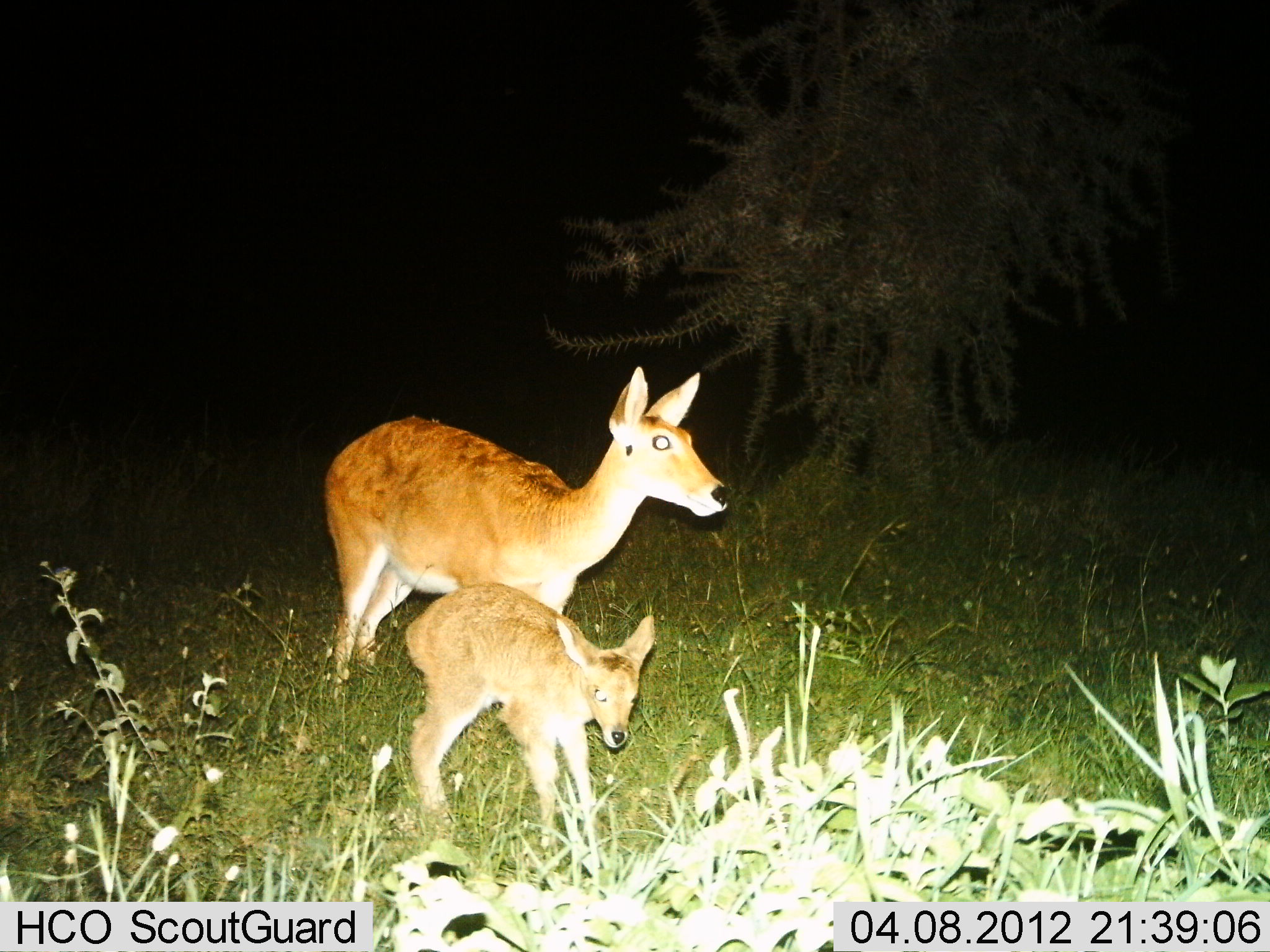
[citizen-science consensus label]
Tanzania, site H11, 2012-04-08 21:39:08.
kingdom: Animalia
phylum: Chordata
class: Mammalia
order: Artiodactyla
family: Bovidae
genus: Redunca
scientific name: Redunca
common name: reedbuck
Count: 2.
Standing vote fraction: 100%.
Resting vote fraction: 0%.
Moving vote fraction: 0%.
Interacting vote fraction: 0%.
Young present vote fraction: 100%.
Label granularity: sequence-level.